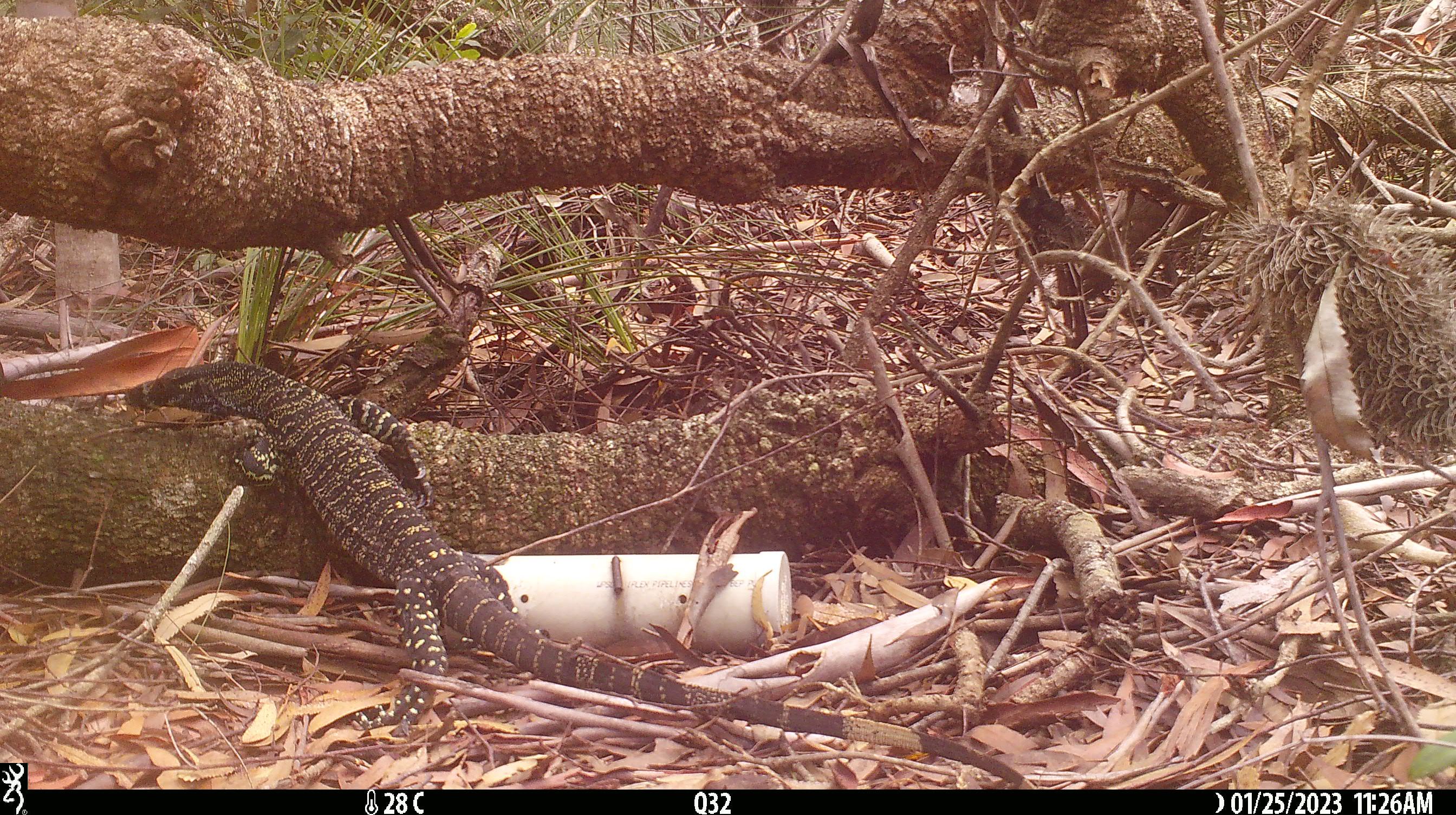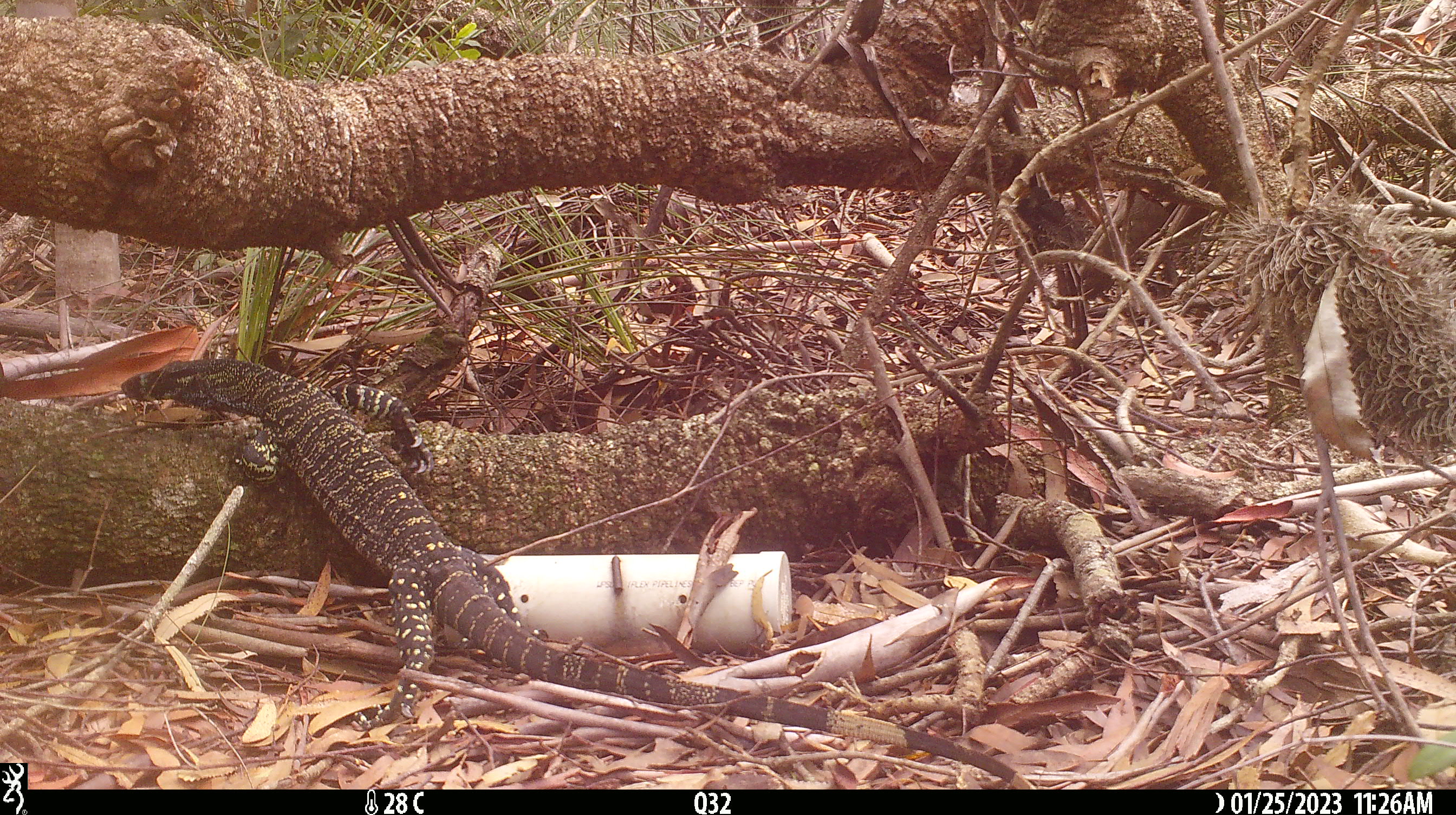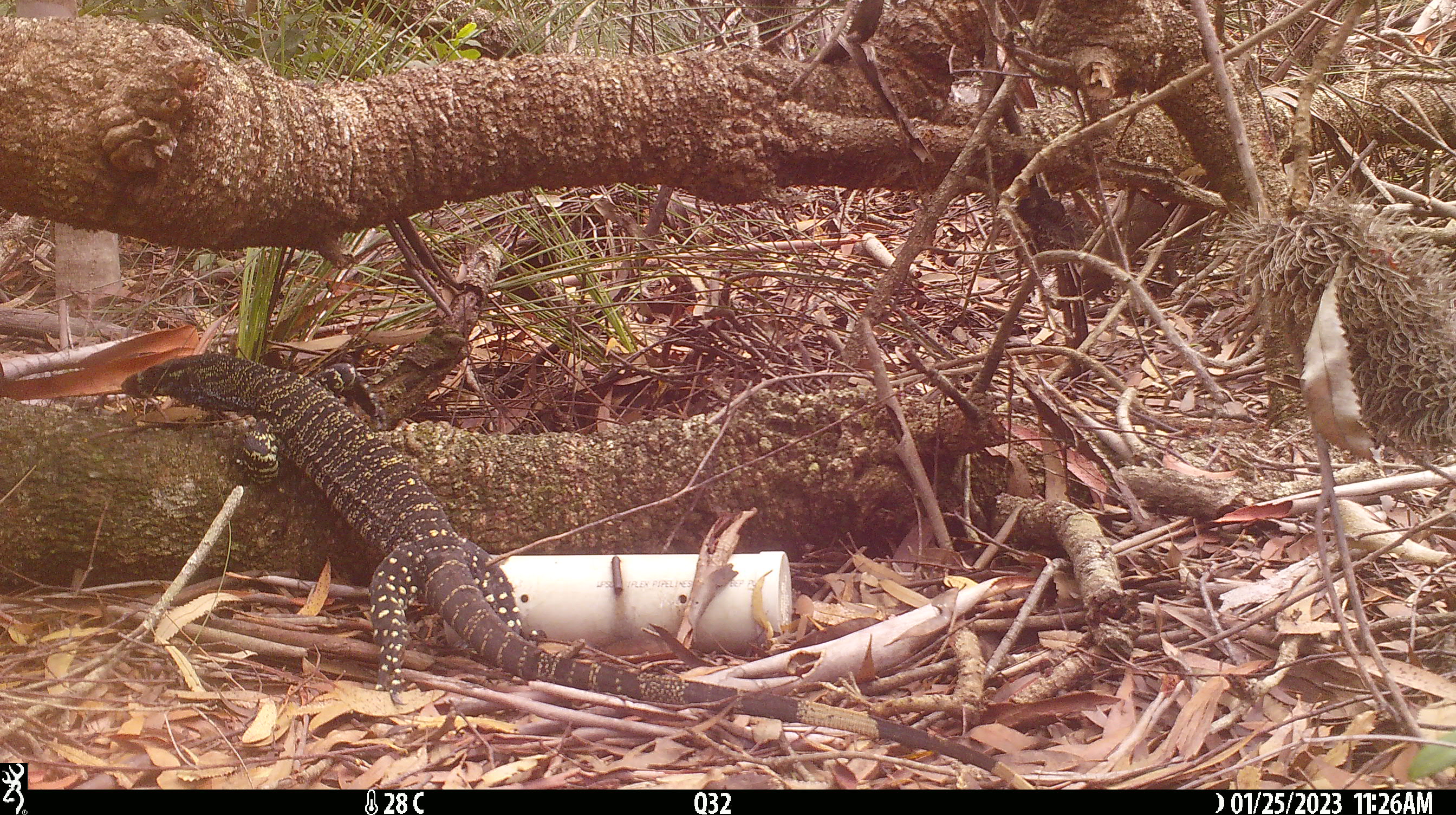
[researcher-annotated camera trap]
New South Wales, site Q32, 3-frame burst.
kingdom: Animalia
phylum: Chordata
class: Reptilia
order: Squamata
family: Varanidae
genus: Varanus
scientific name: Varanus varius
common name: lace monitor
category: goanna